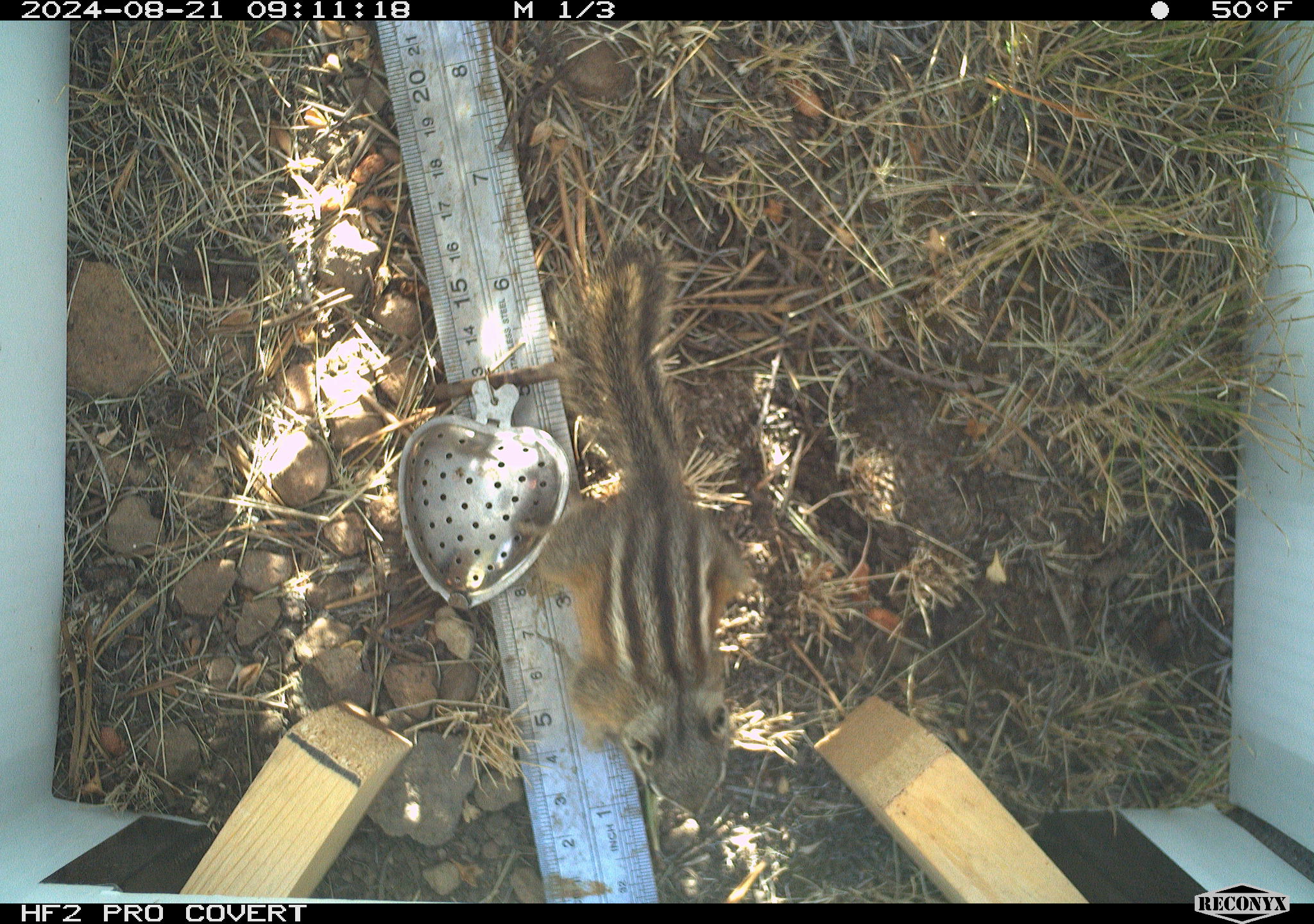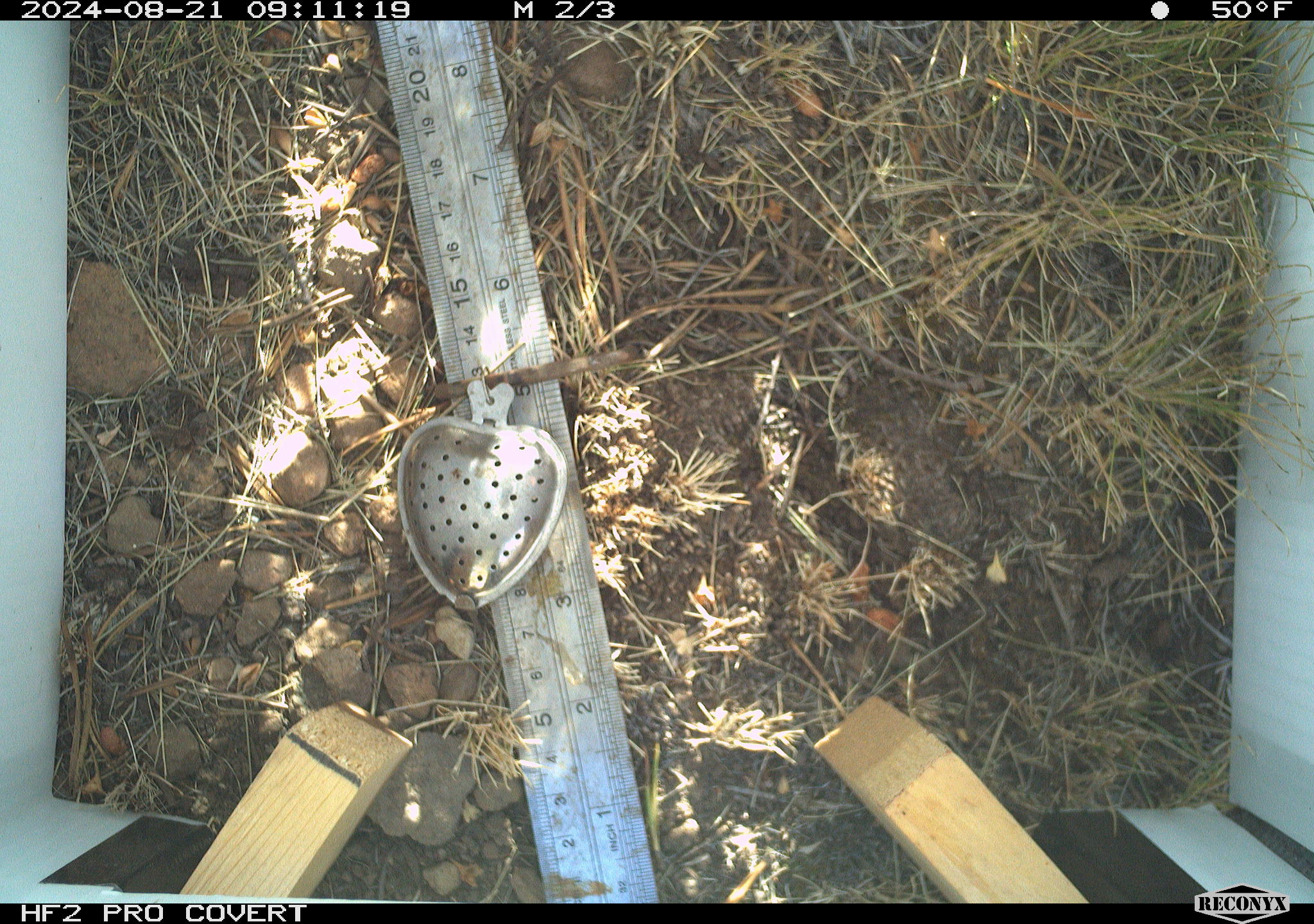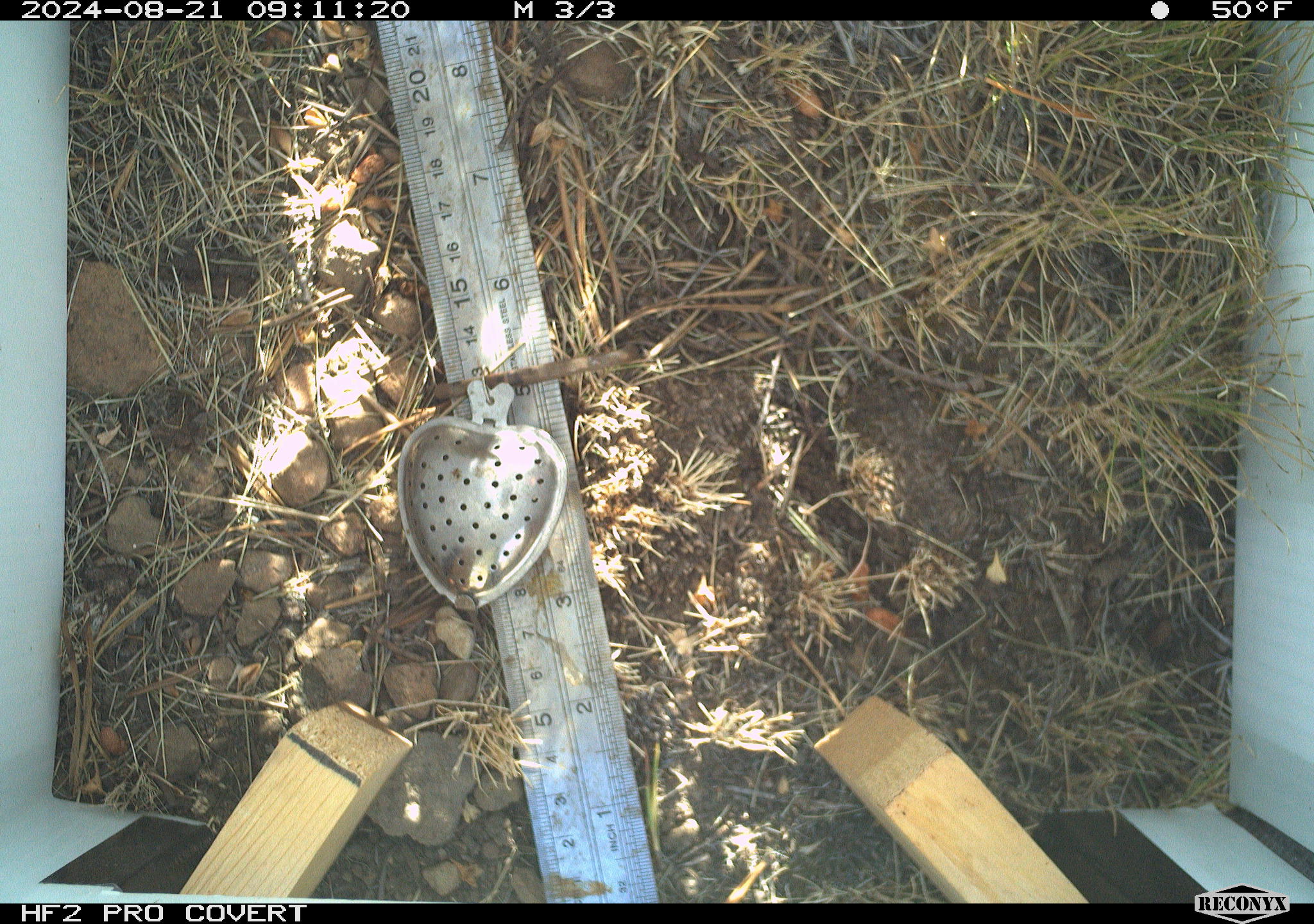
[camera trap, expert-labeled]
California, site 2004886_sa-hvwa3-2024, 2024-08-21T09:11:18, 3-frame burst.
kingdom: Animalia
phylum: Chordata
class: Mammalia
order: Rodentia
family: Sciuridae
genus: Neotamias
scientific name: Neotamias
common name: western chipmunks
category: neotamias species